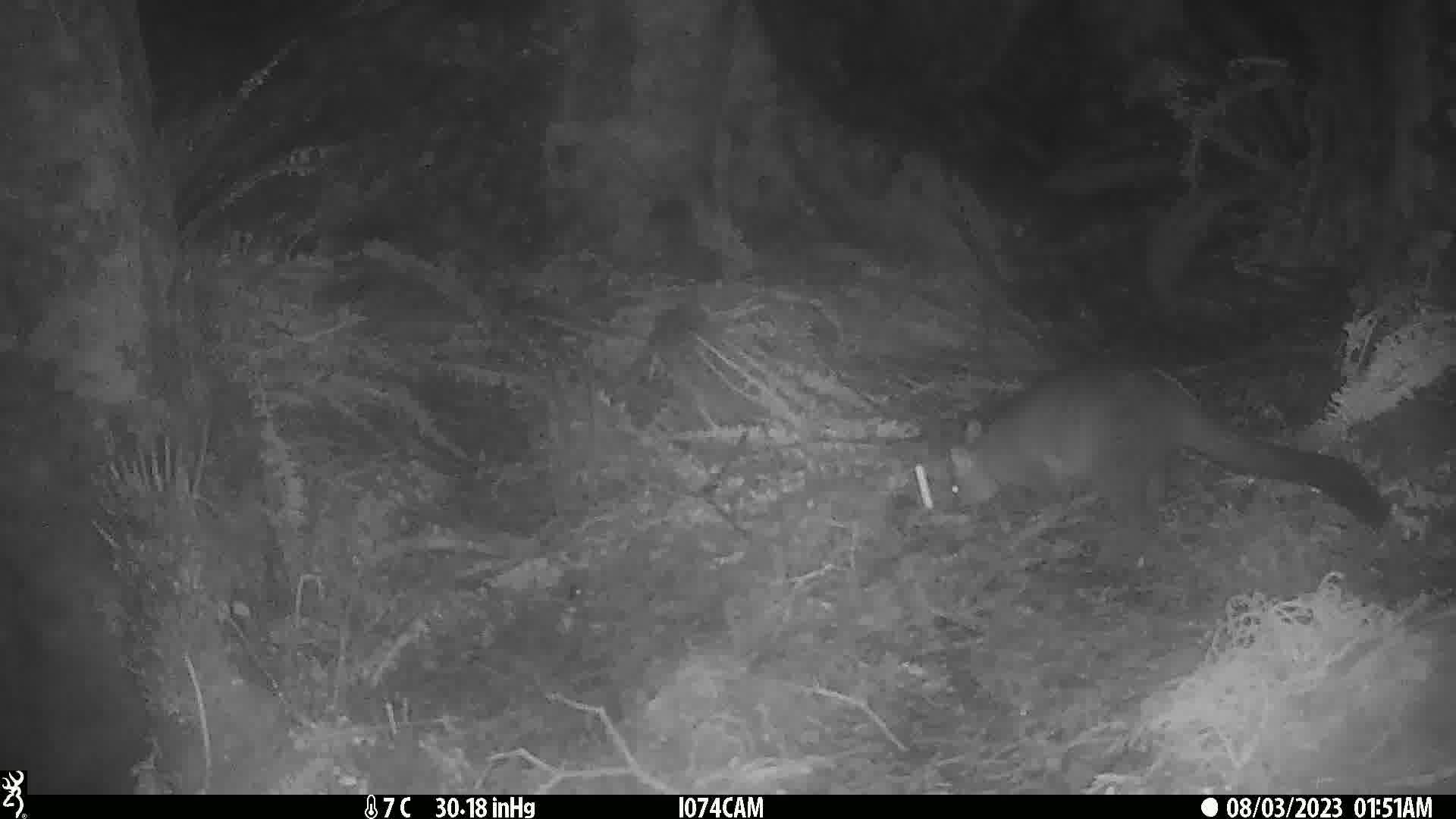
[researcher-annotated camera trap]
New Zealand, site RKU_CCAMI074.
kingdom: Animalia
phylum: Chordata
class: Mammalia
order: Diprotodontia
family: Phalangeridae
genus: Trichosurus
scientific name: Trichosurus vulpecula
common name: common brushtail possum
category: possum